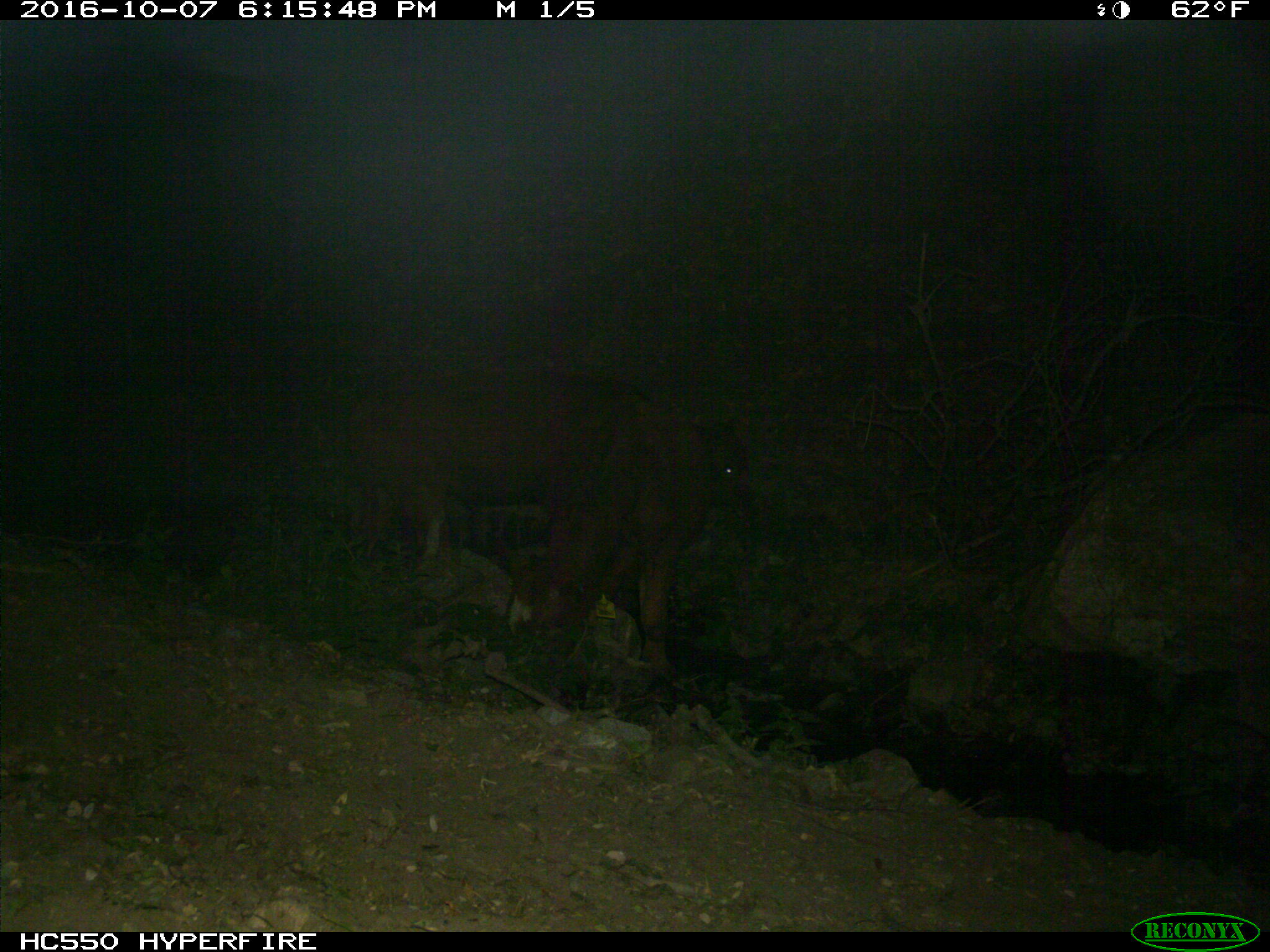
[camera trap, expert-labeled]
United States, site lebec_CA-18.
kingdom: Animalia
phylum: Chordata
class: Mammalia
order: Artiodactyla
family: Bovidae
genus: Bos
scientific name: Bos taurus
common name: domestic cow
Bos taurus (domestic cow).